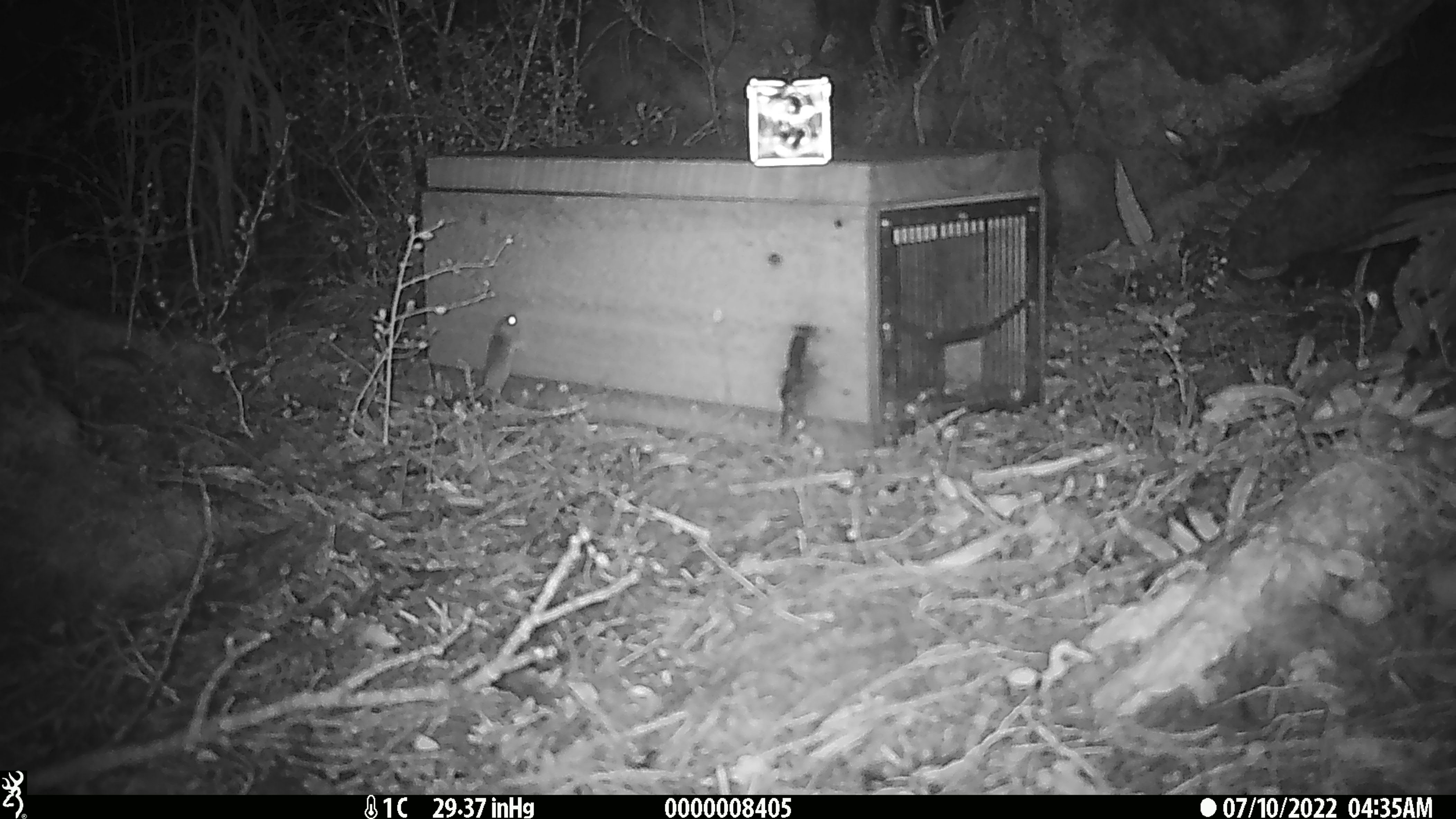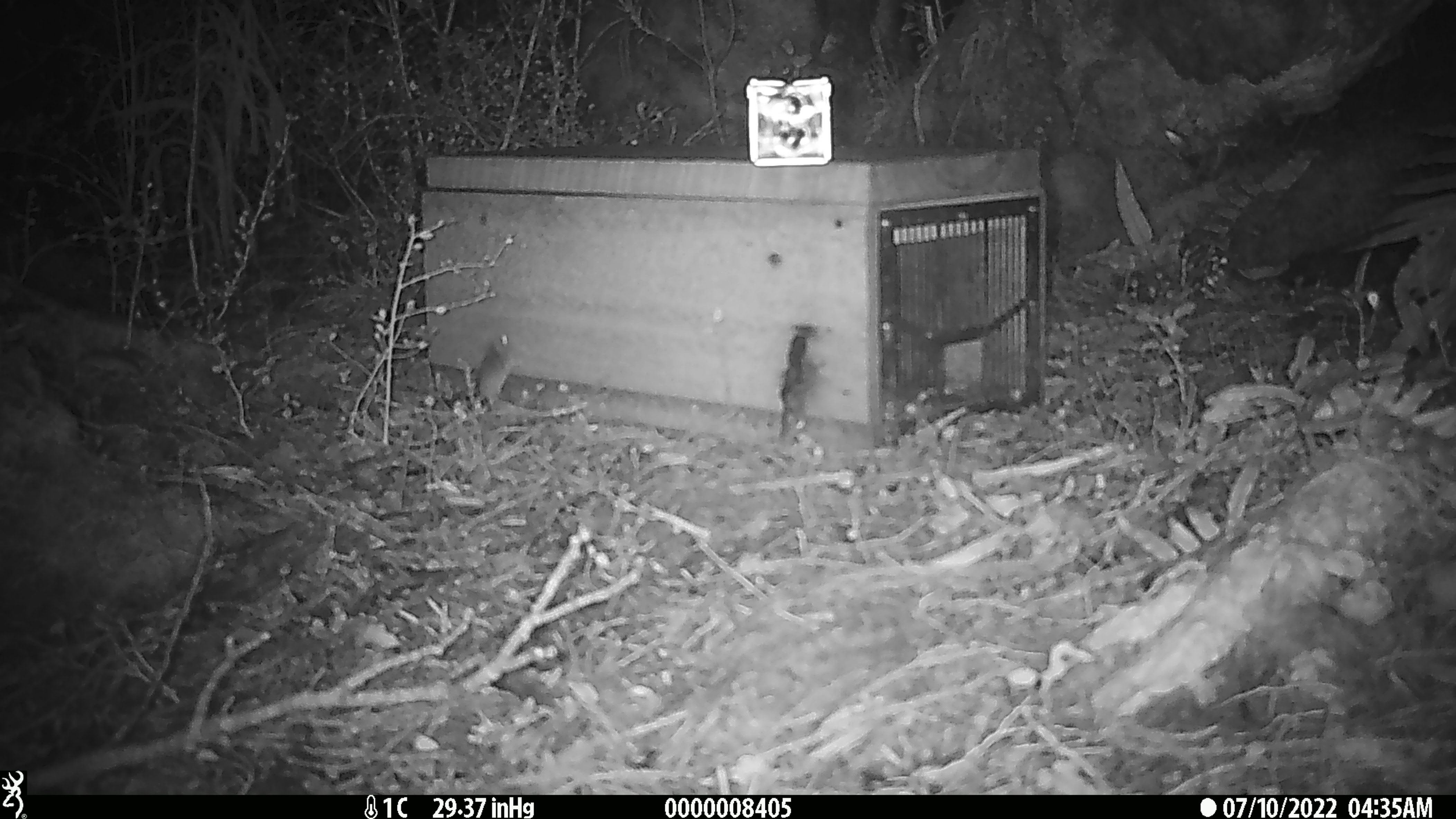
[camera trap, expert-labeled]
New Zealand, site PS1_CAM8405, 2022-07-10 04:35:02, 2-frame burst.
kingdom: Animalia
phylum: Chordata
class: Mammalia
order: Rodentia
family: Muridae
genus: Mus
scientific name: Mus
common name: mouse